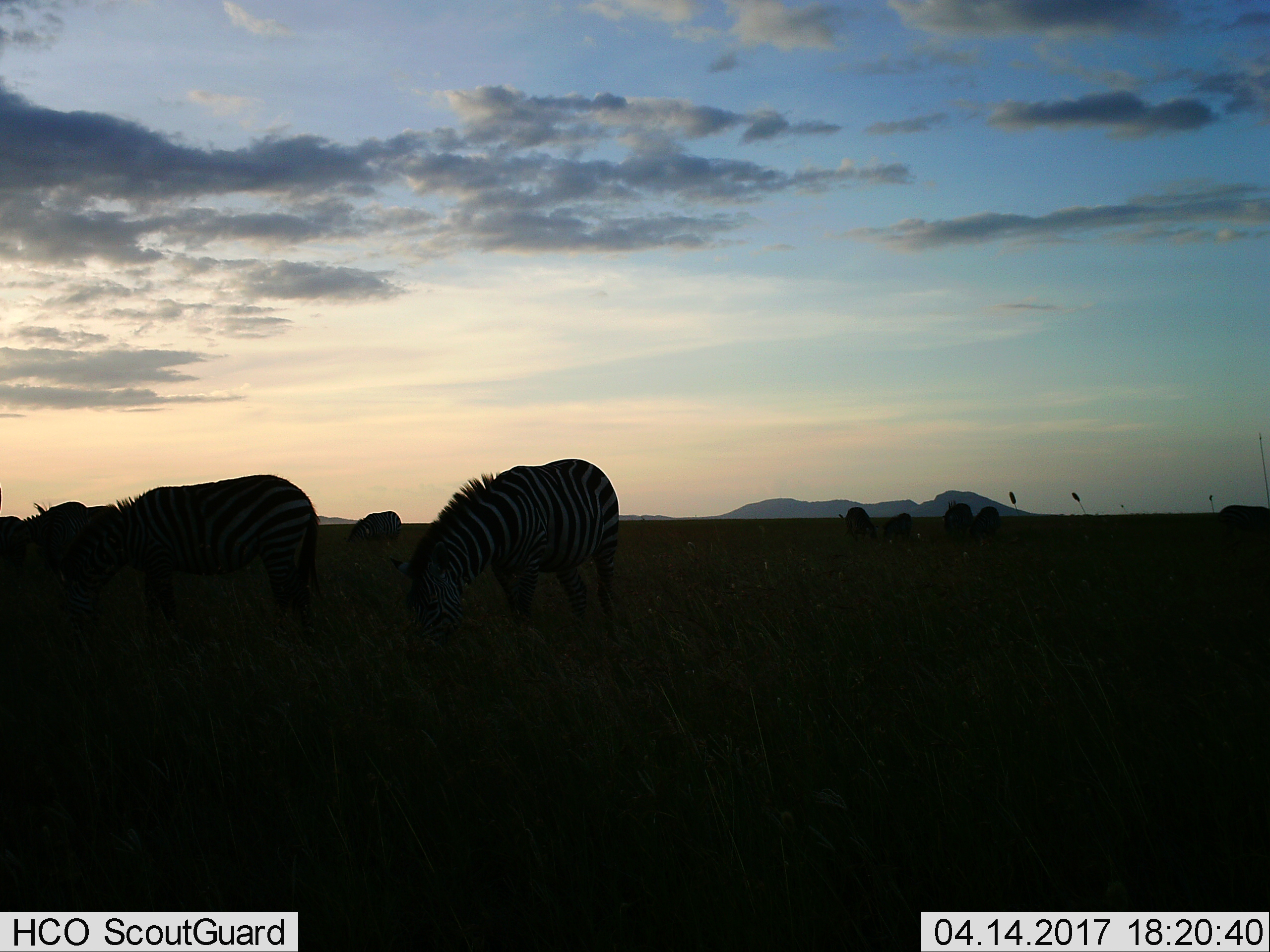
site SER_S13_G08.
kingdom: Animalia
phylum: Chordata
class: Mammalia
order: Perissodactyla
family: Equidae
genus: Equus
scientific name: Equus quagga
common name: plains zebra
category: zebraplains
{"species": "zebraplains (plains zebra) (Equus quagga)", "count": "7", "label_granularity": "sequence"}